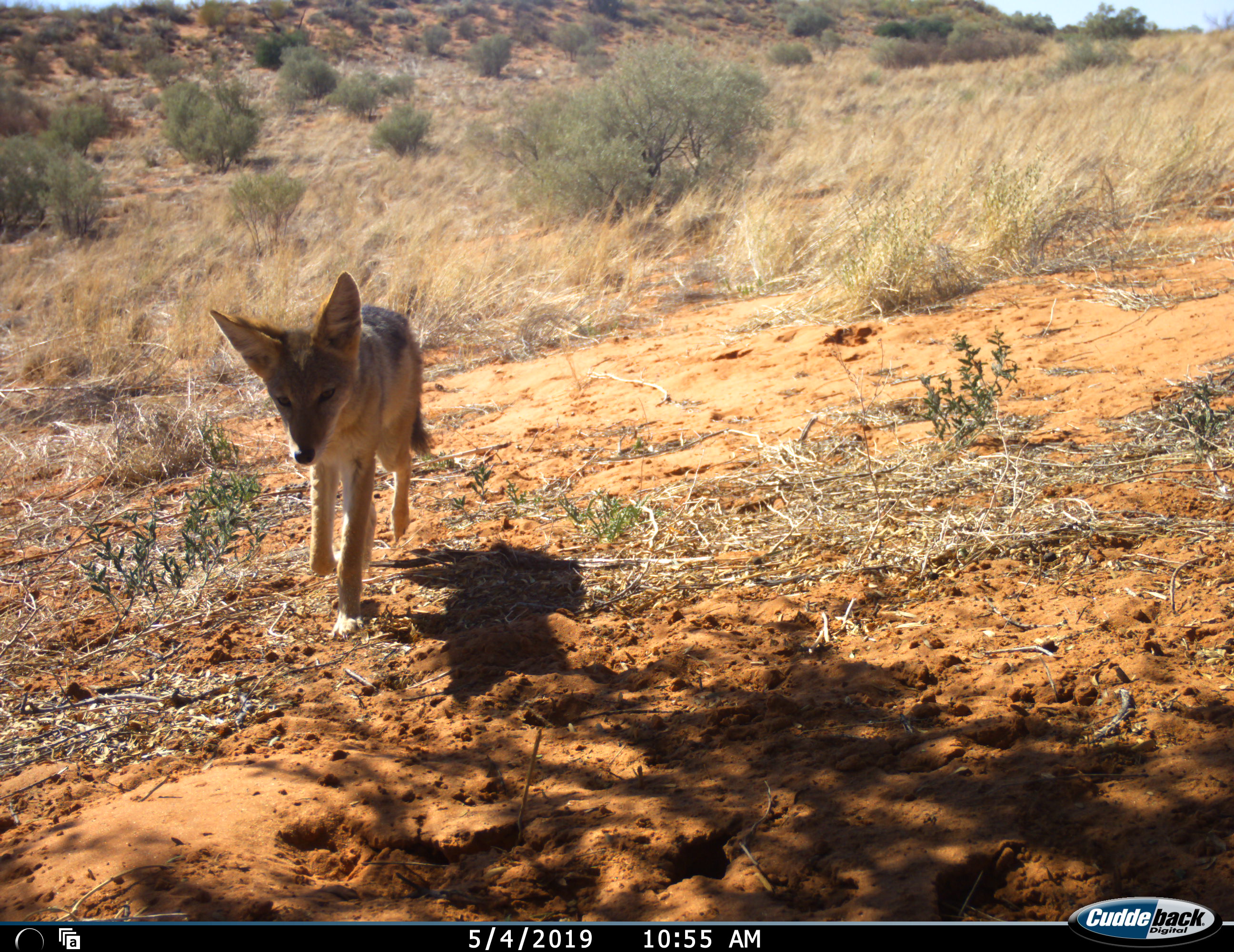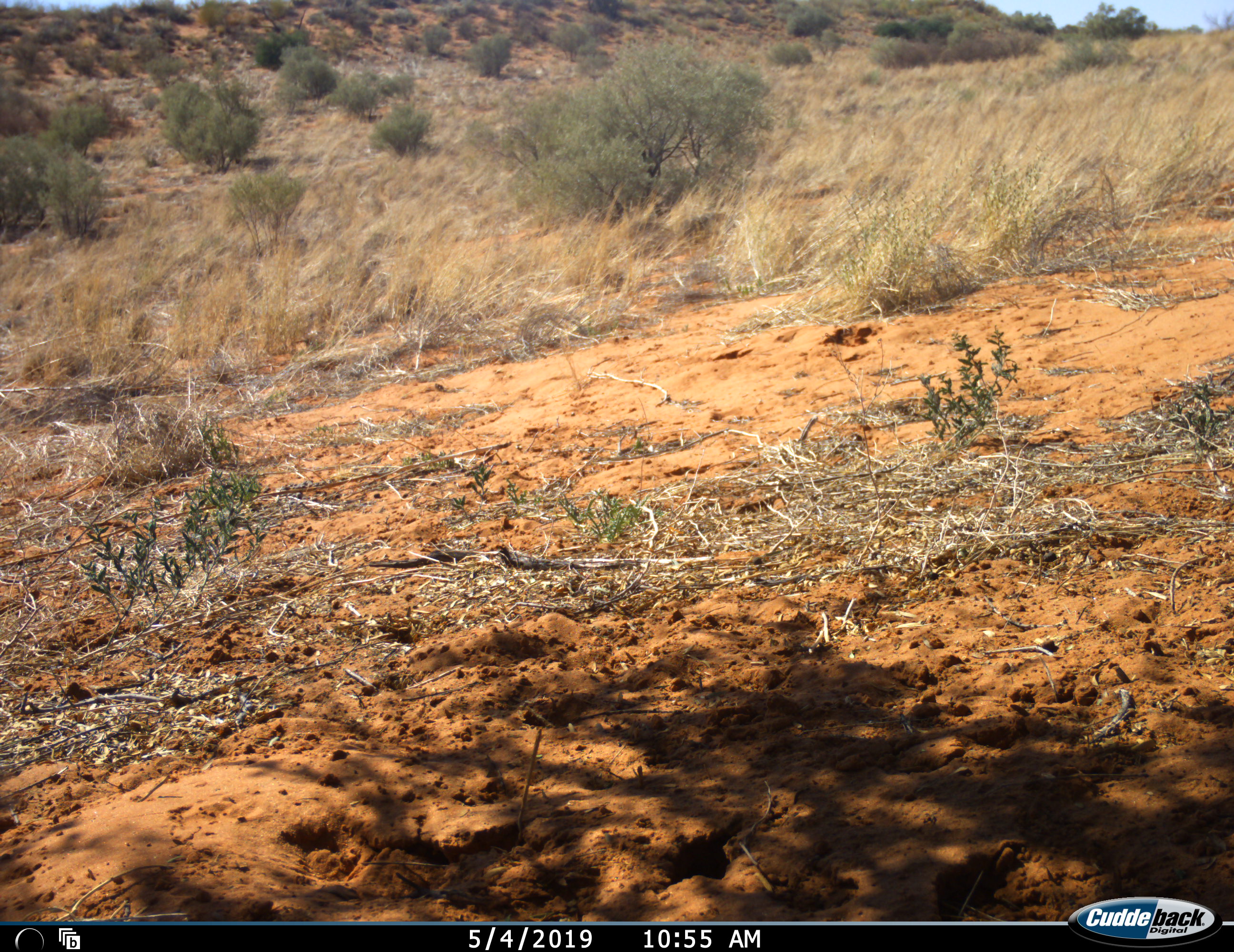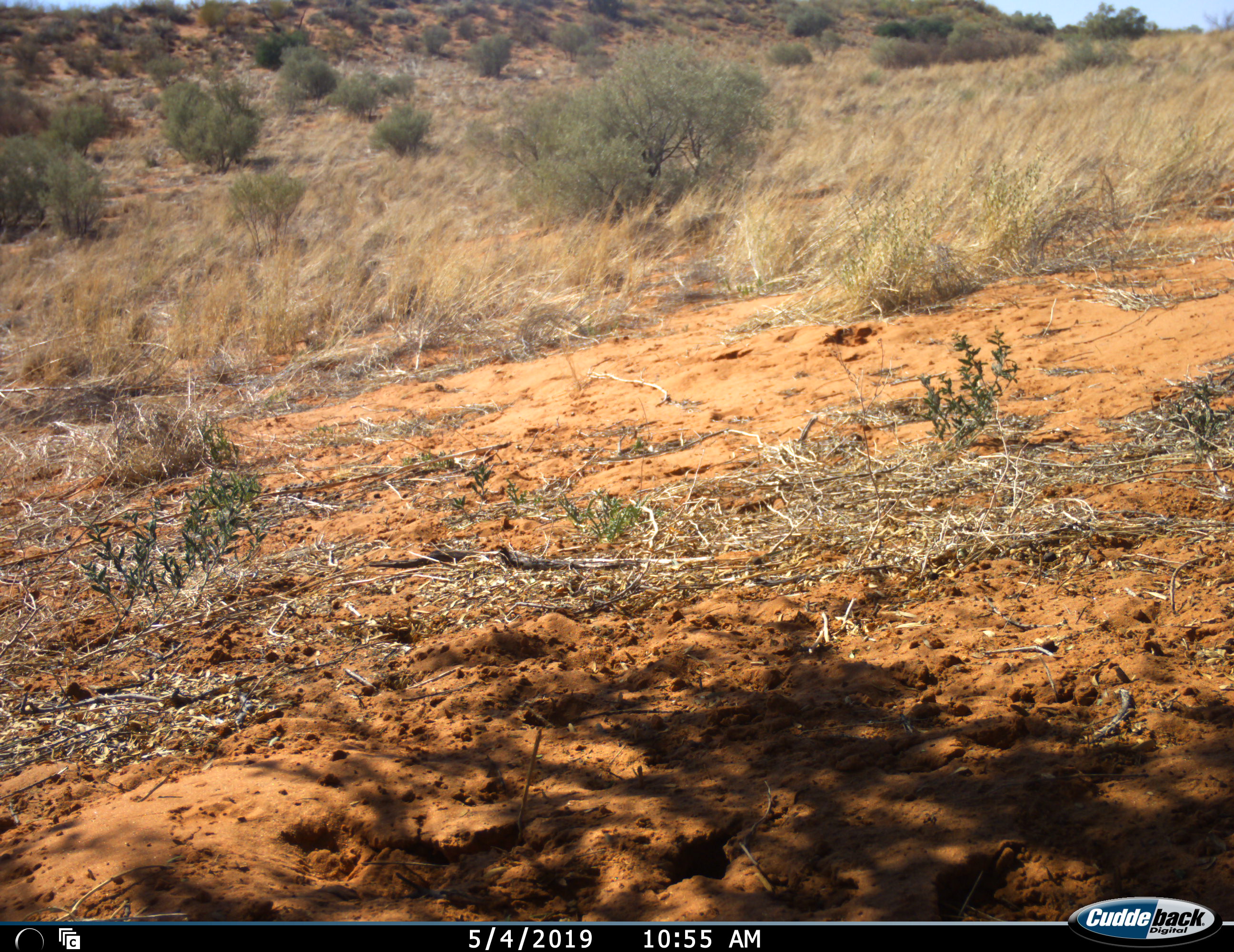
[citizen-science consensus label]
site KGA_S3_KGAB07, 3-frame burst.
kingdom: Animalia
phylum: Chordata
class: Mammalia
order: Carnivora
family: Canidae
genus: Lupulella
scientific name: Lupulella mesomelas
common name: black-backed jackal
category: jackalblackbacked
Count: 1.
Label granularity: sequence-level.